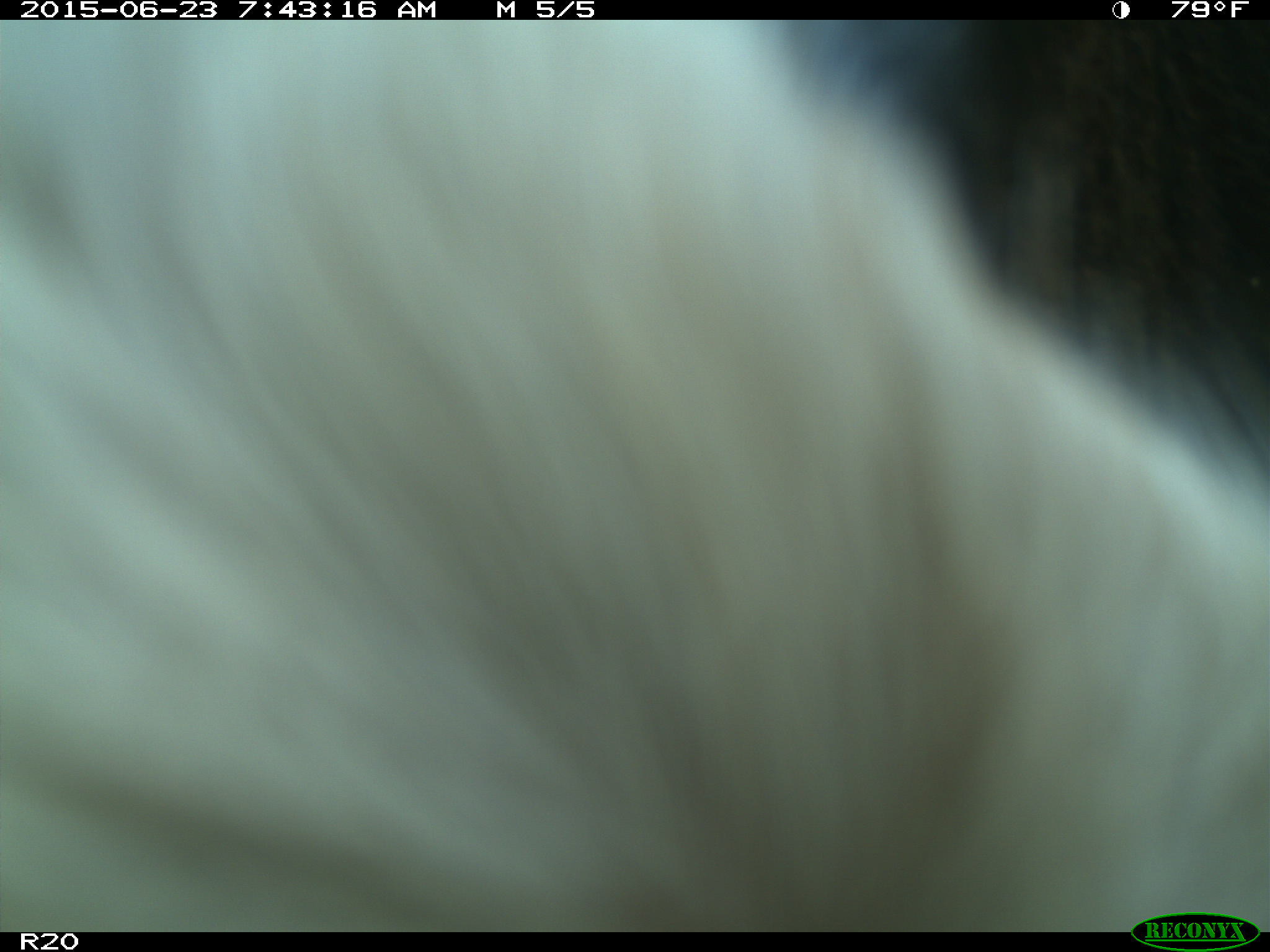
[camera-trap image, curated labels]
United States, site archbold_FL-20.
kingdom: Animalia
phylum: Chordata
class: Mammalia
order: Artiodactyla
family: Bovidae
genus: Bos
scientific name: Bos taurus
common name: domestic cow